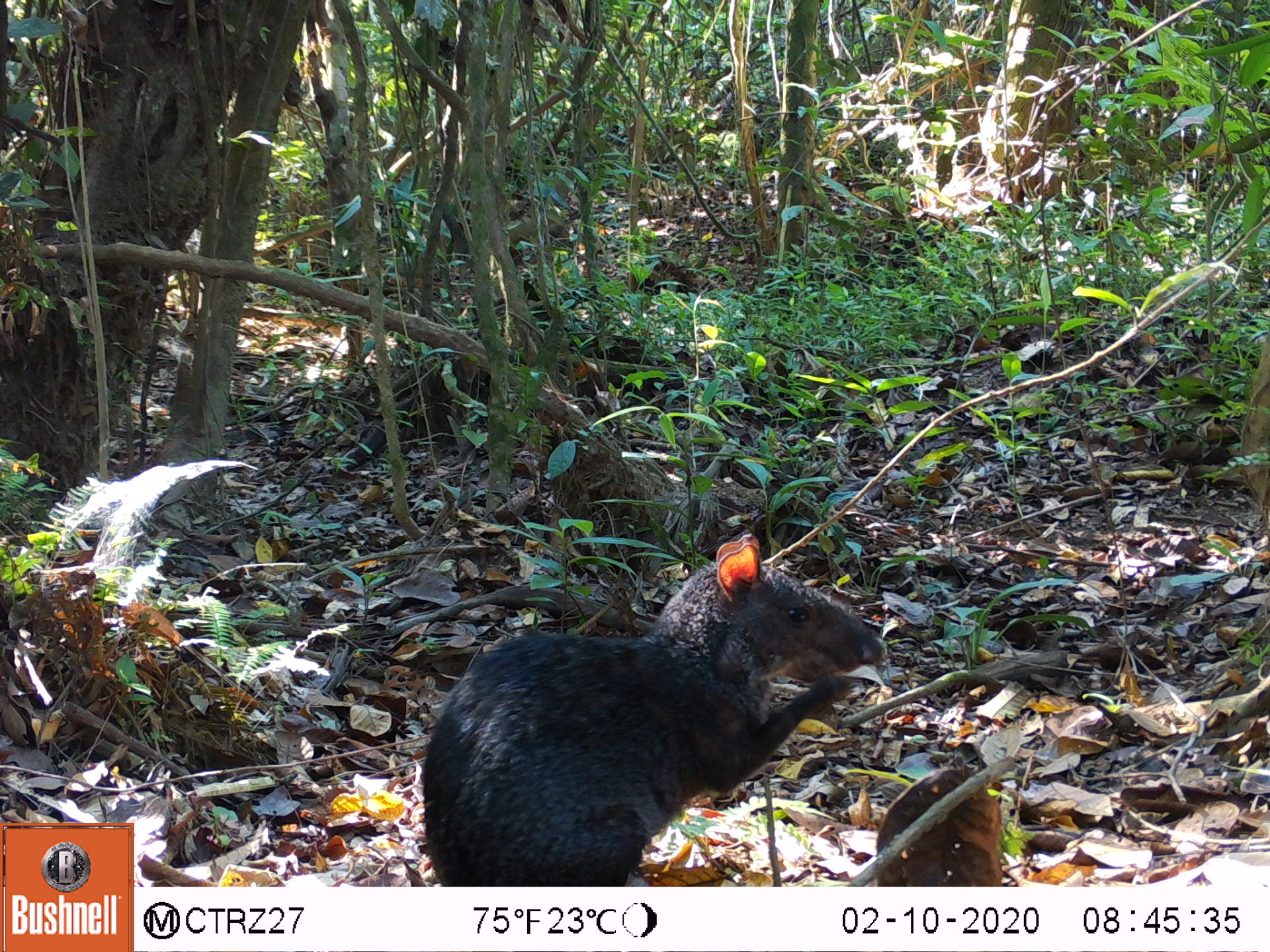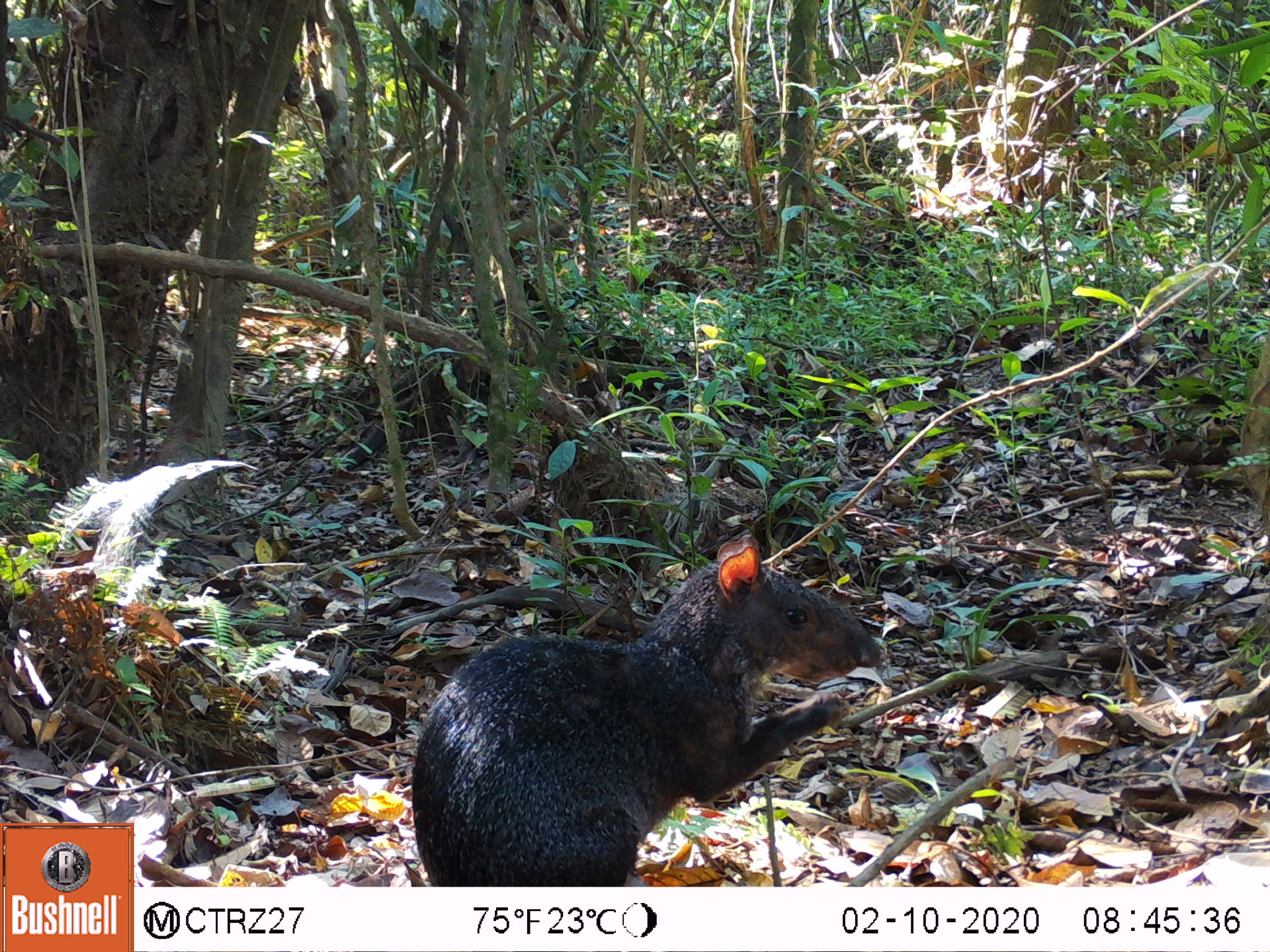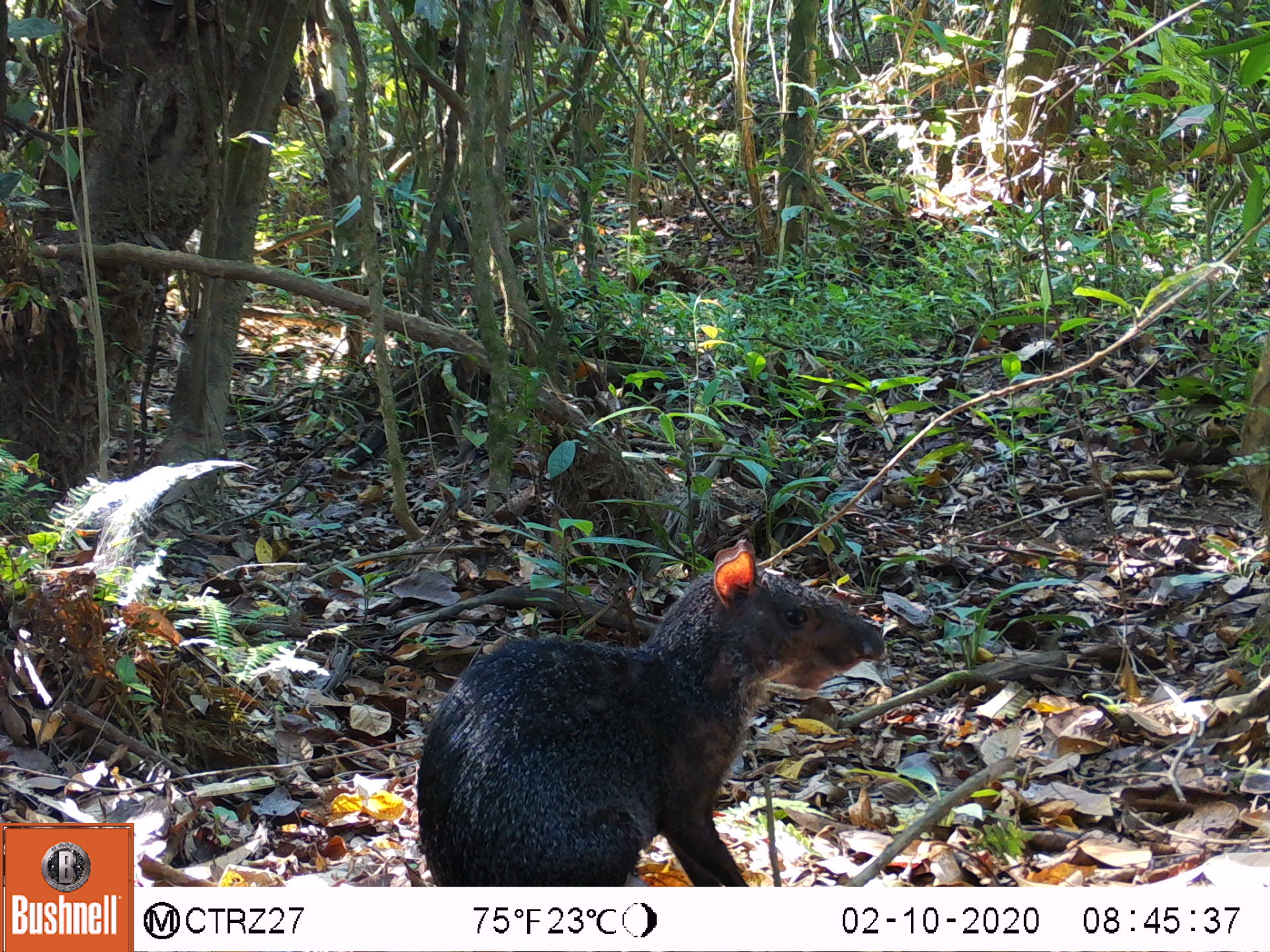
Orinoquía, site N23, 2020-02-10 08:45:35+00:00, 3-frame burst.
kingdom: Animalia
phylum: Chordata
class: Mammalia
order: Rodentia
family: Dasyproctidae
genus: Dasyprocta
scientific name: Dasyprocta fuliginosa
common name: black agouti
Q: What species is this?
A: Black agouti (Dasyprocta fuliginosa).